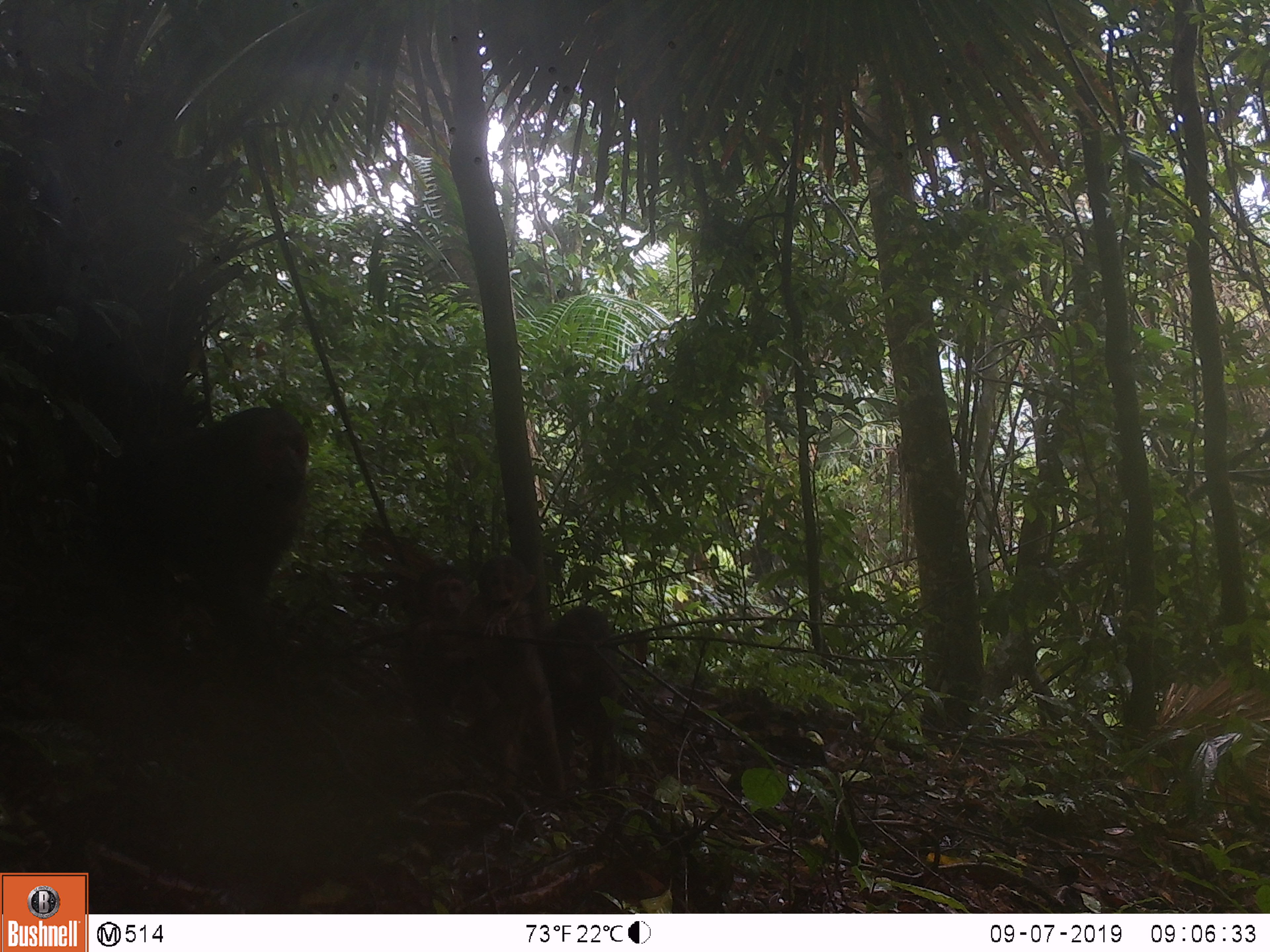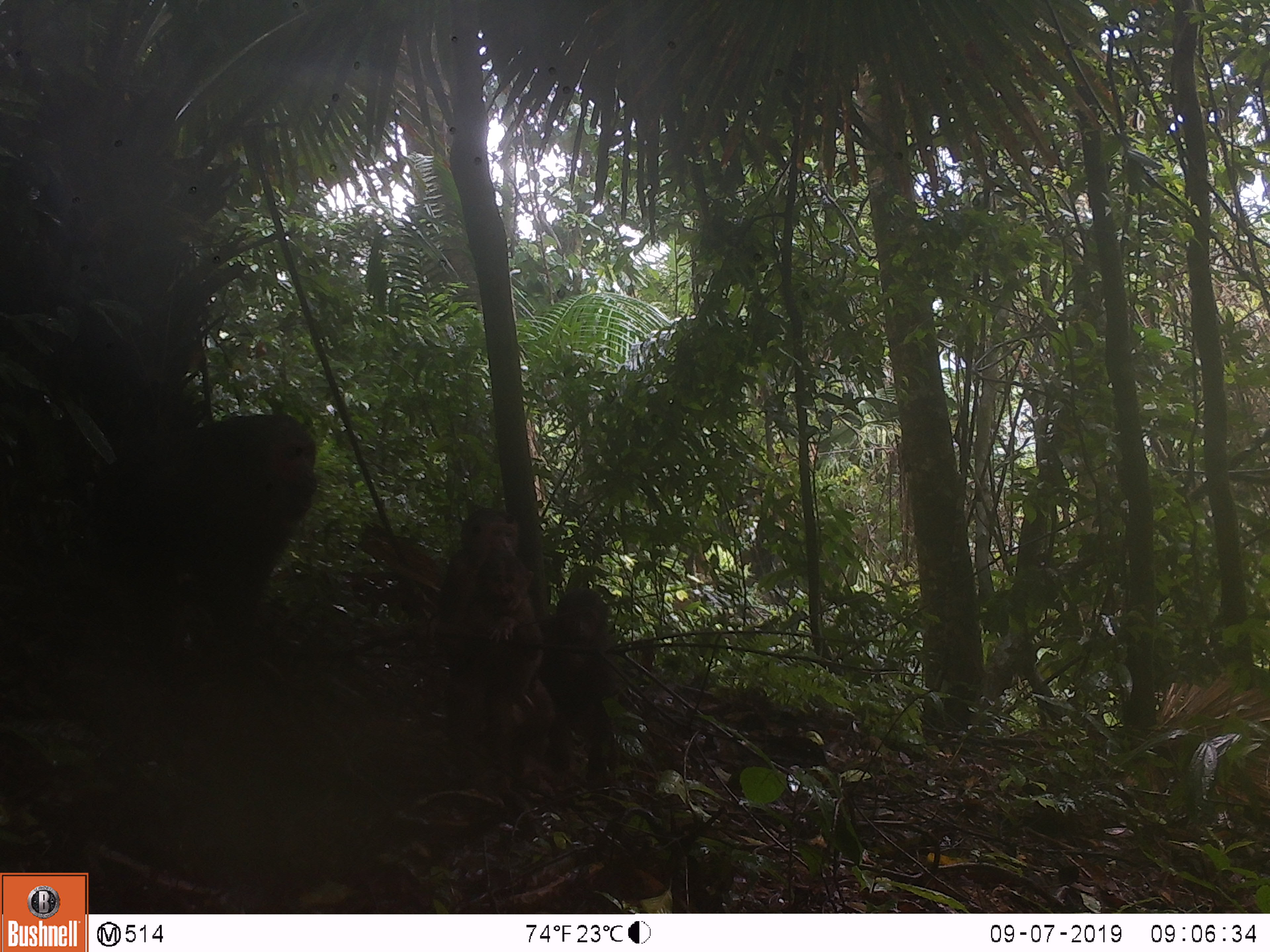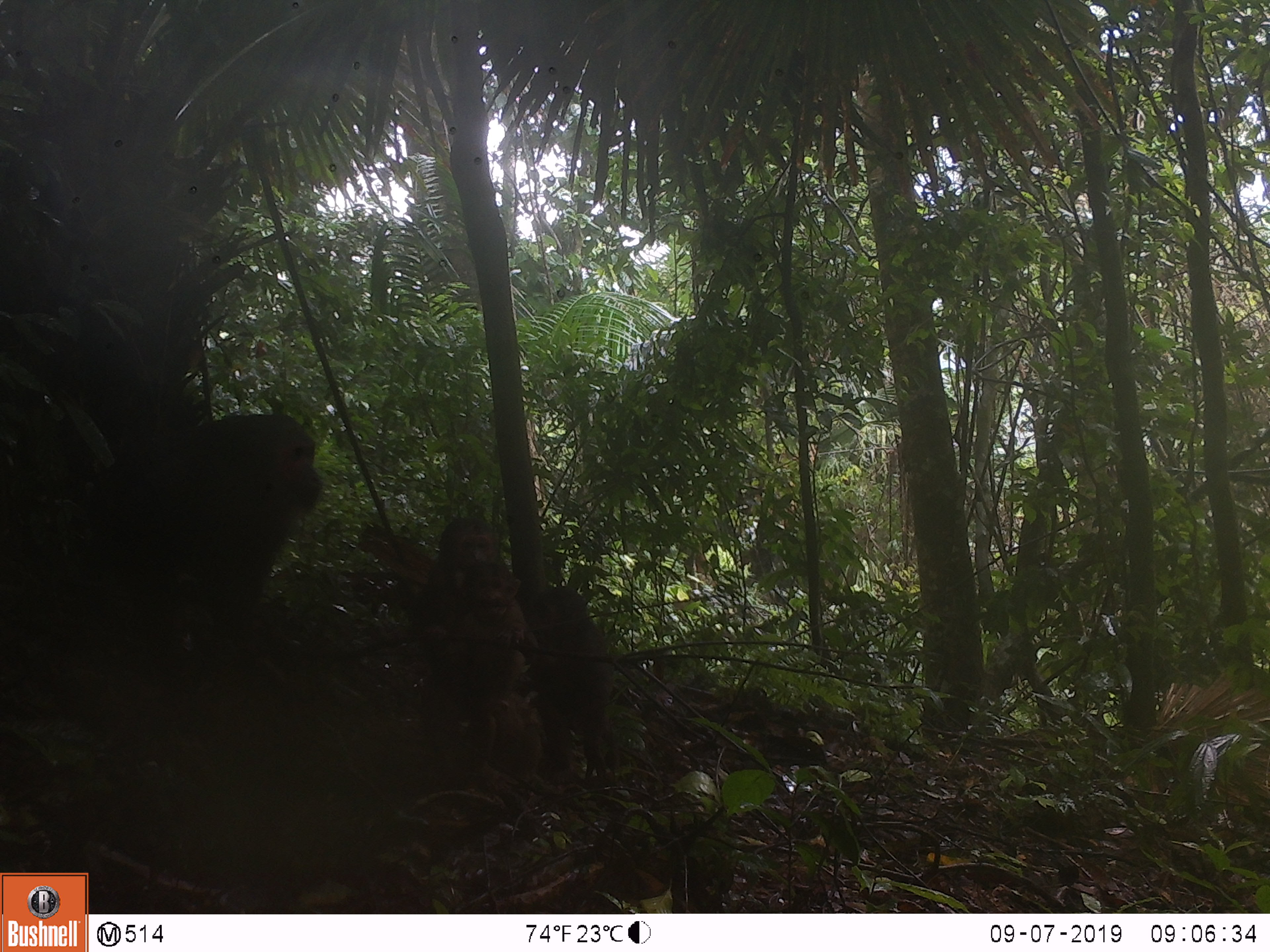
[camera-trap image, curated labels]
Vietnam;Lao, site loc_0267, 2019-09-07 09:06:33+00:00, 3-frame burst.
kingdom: Animalia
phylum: Chordata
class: Mammalia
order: Primates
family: Cercopithecidae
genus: Macaca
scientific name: Macaca arctoides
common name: stump-tailed macaque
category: stump tailed macaque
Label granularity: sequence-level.